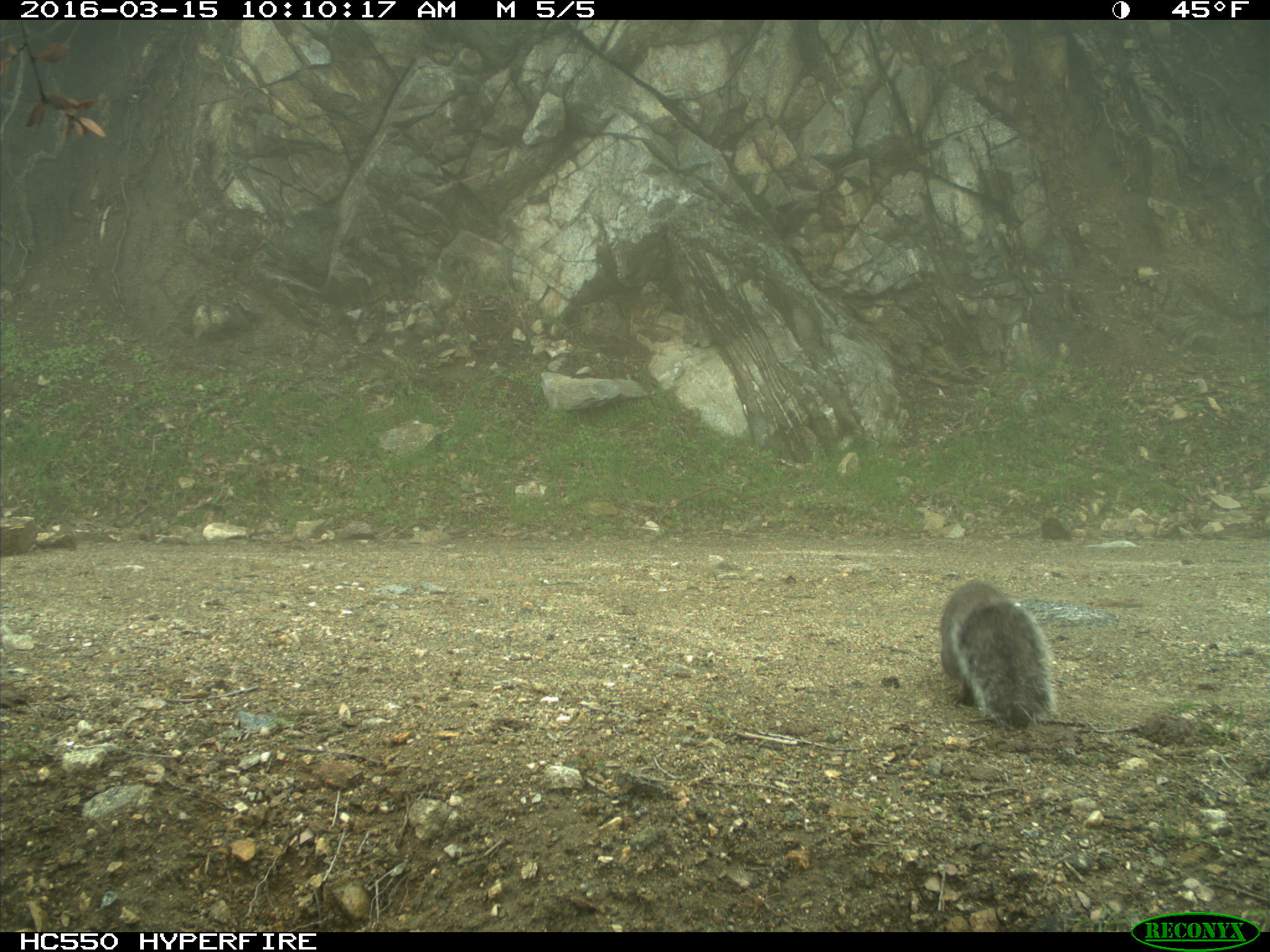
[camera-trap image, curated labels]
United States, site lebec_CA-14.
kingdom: Animalia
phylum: Chordata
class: Mammalia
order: Rodentia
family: Sciuridae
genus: Sciurus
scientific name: Sciurus carolinensis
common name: eastern gray squirrel